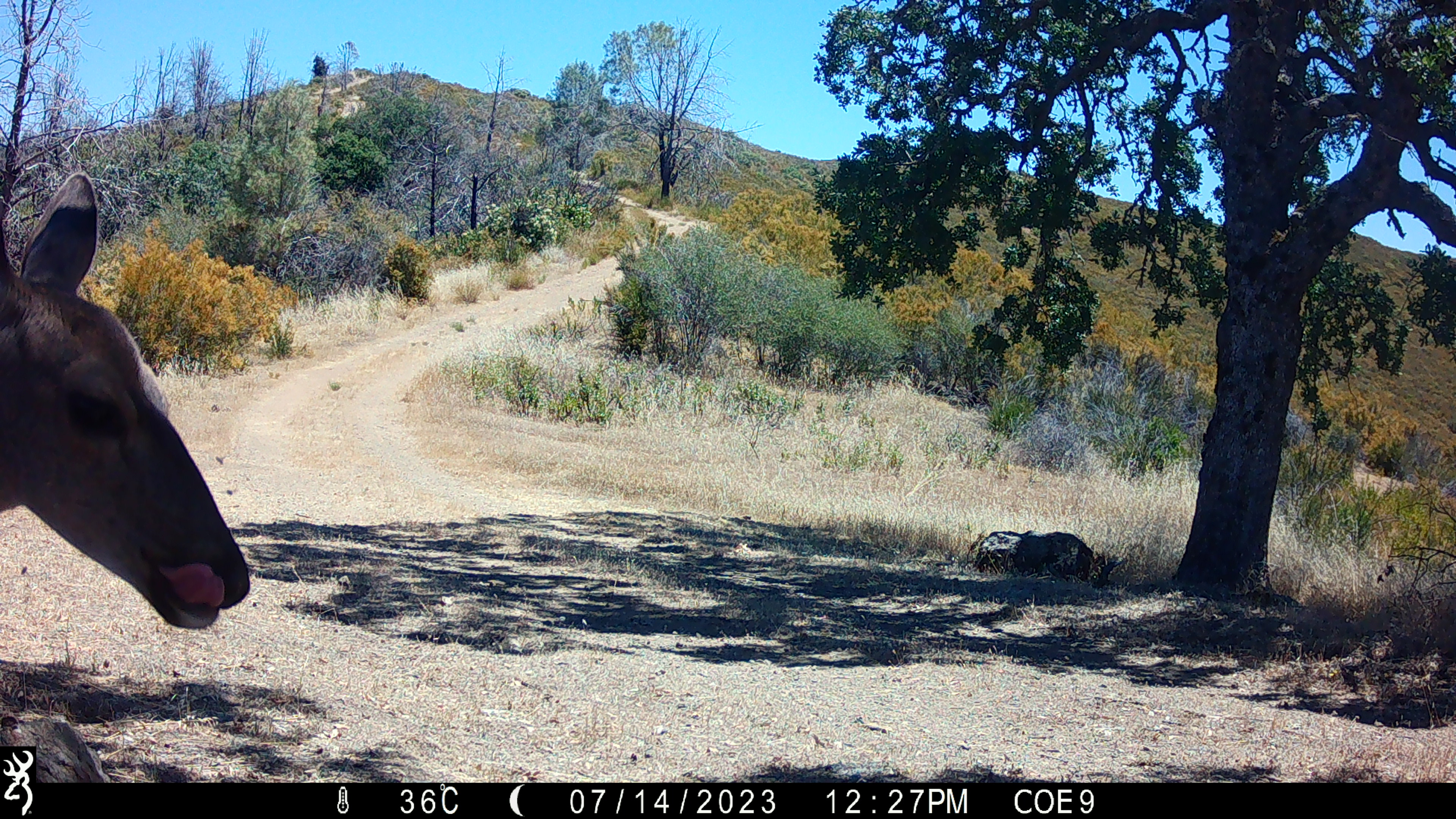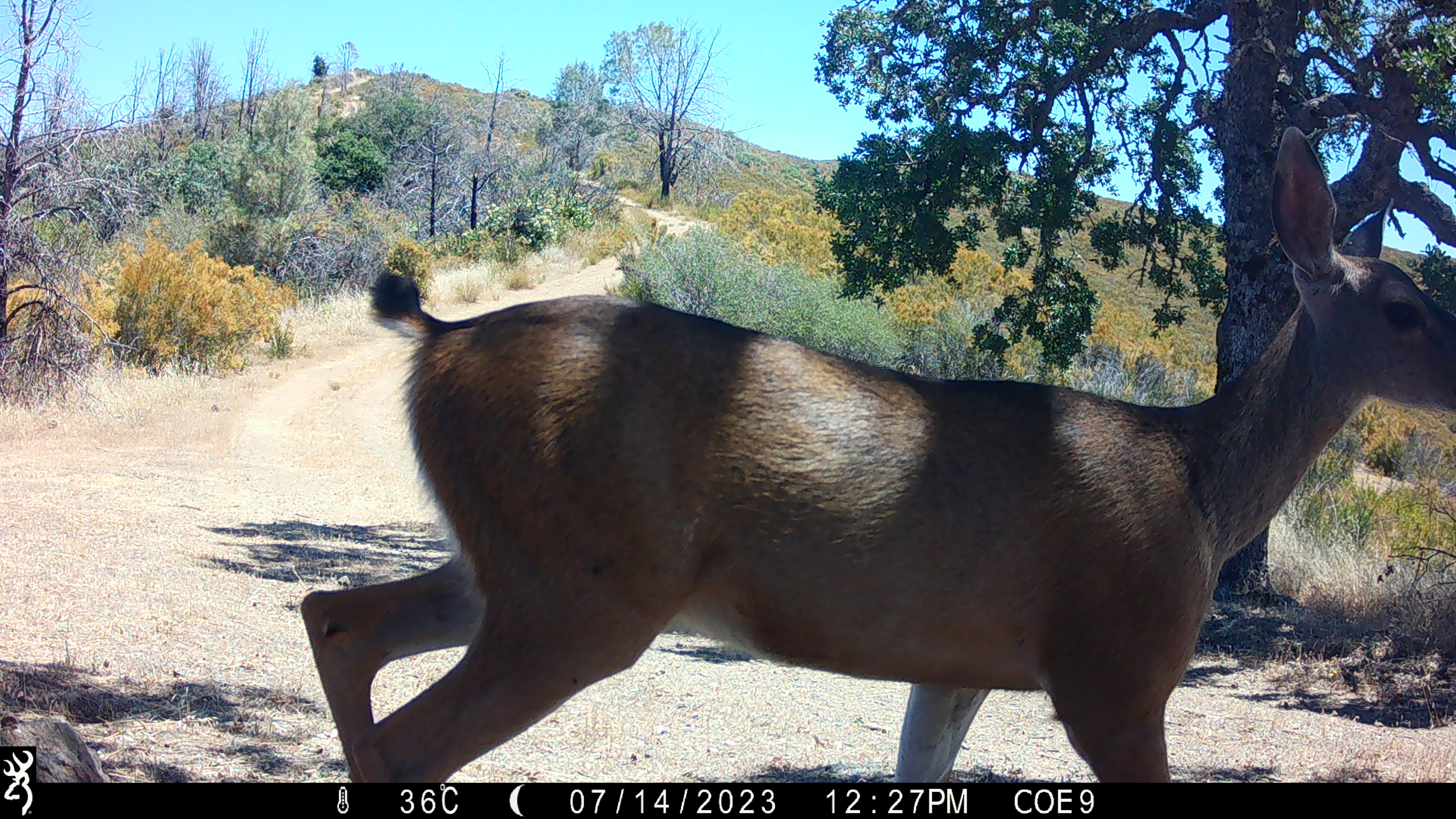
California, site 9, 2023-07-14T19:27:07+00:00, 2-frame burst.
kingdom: Animalia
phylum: Chordata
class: Mammalia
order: Artiodactyla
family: Cervidae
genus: Odocoileus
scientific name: Odocoileus hemionus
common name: mule deer